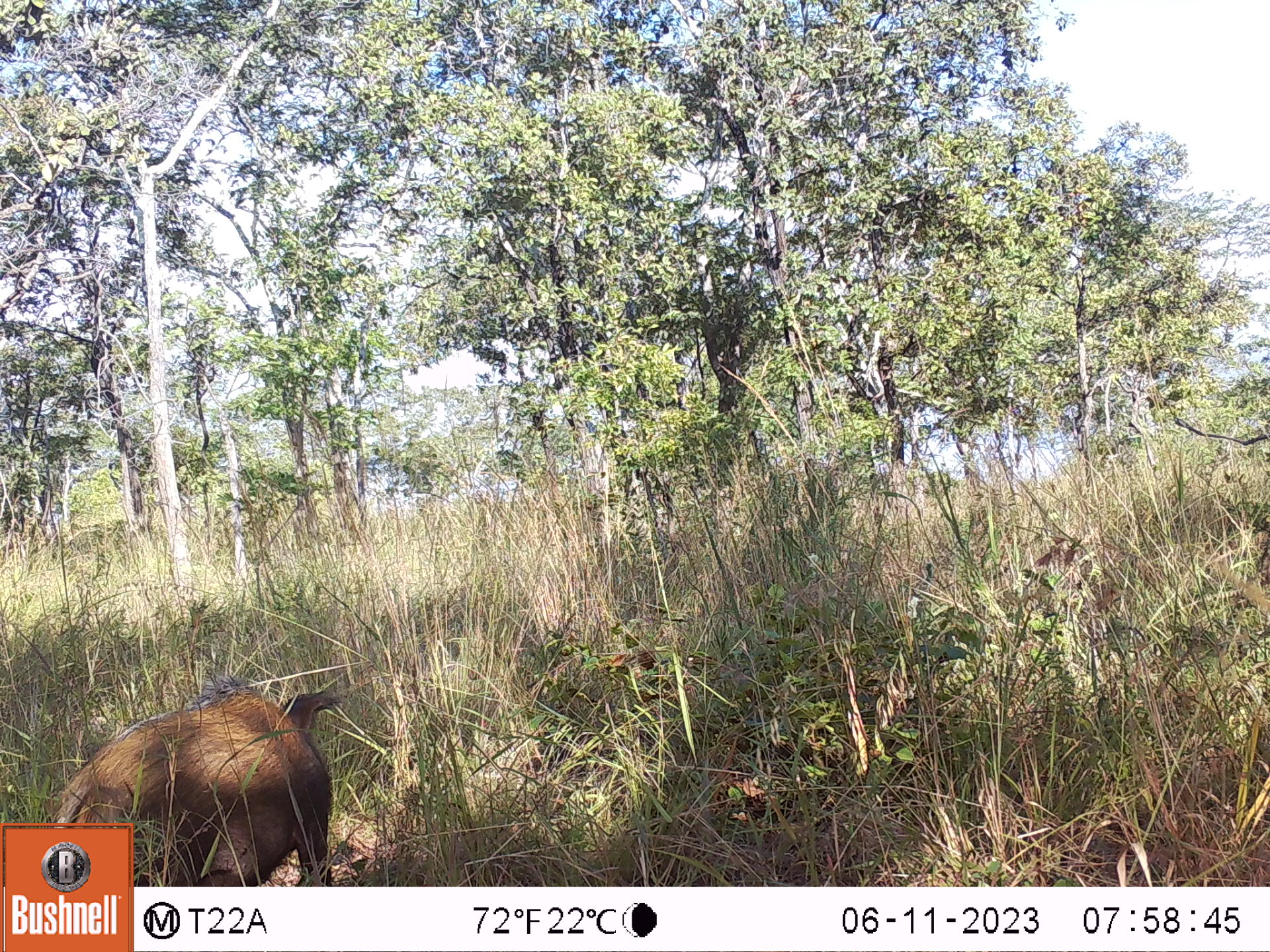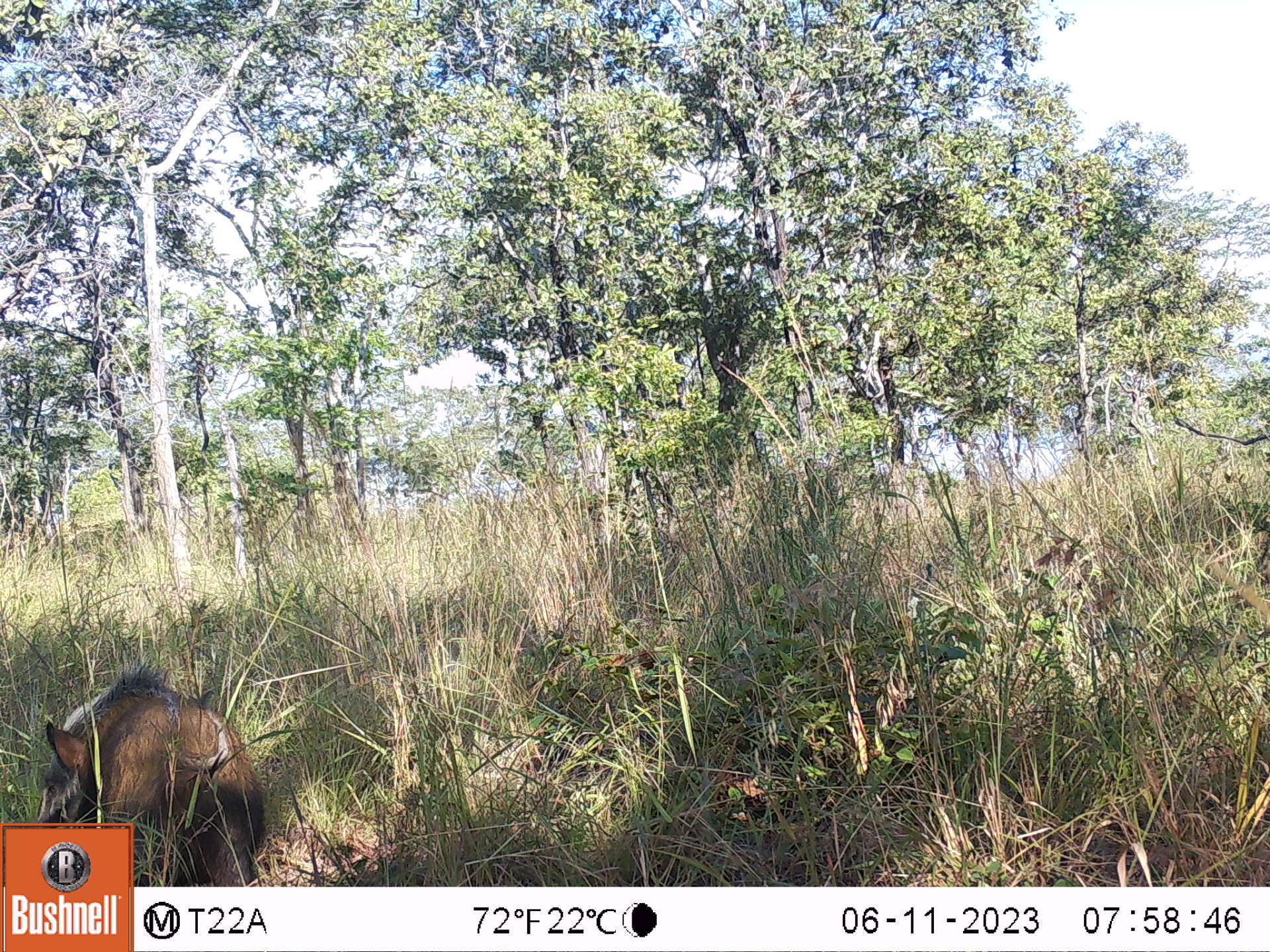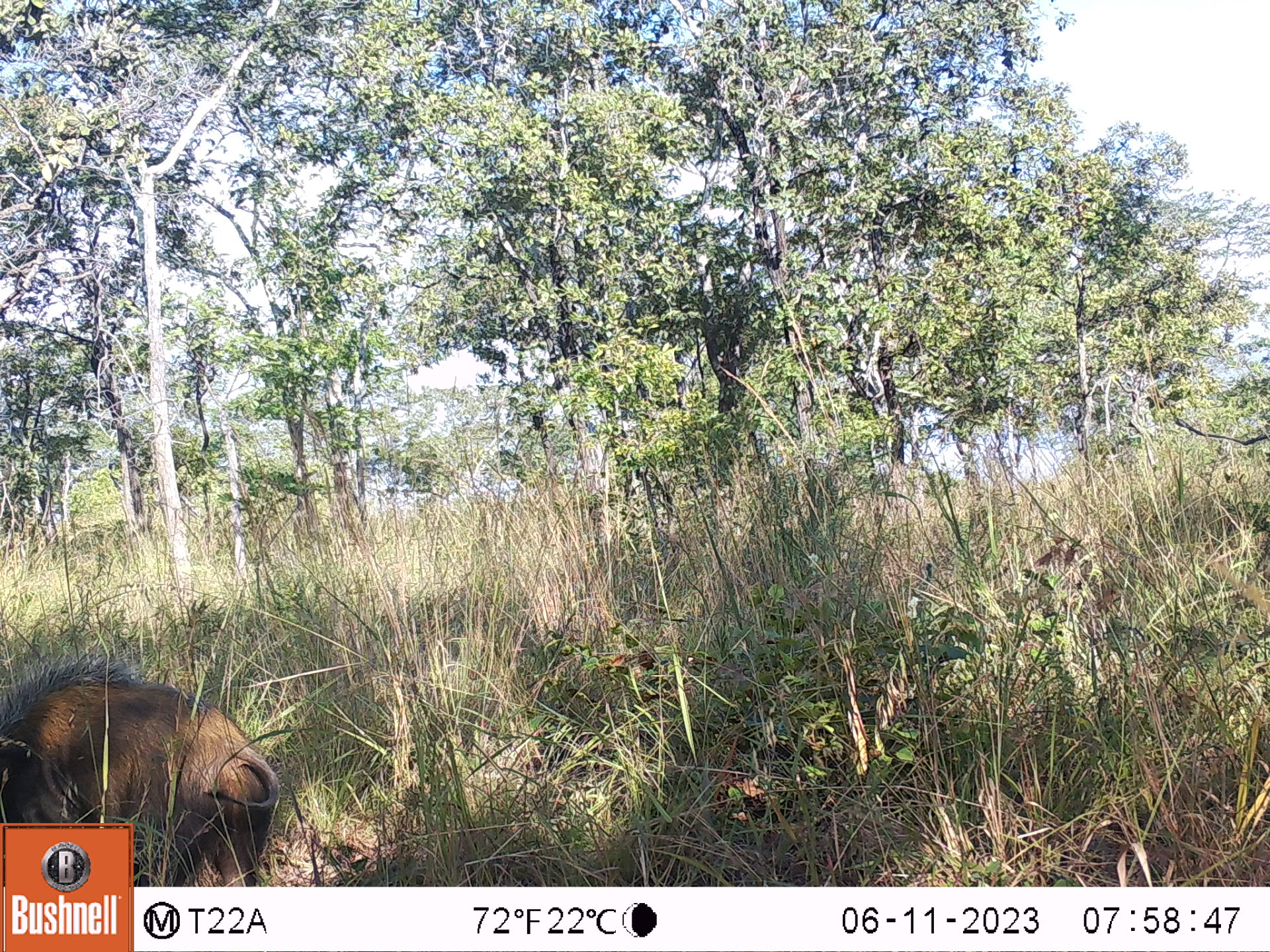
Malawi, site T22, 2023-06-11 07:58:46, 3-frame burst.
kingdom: Animalia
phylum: Chordata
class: Mammalia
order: Artiodactyla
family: Suidae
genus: Potamochoerus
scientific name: Potamochoerus larvatus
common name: bushpig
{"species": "bushpig (Potamochoerus larvatus)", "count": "1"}